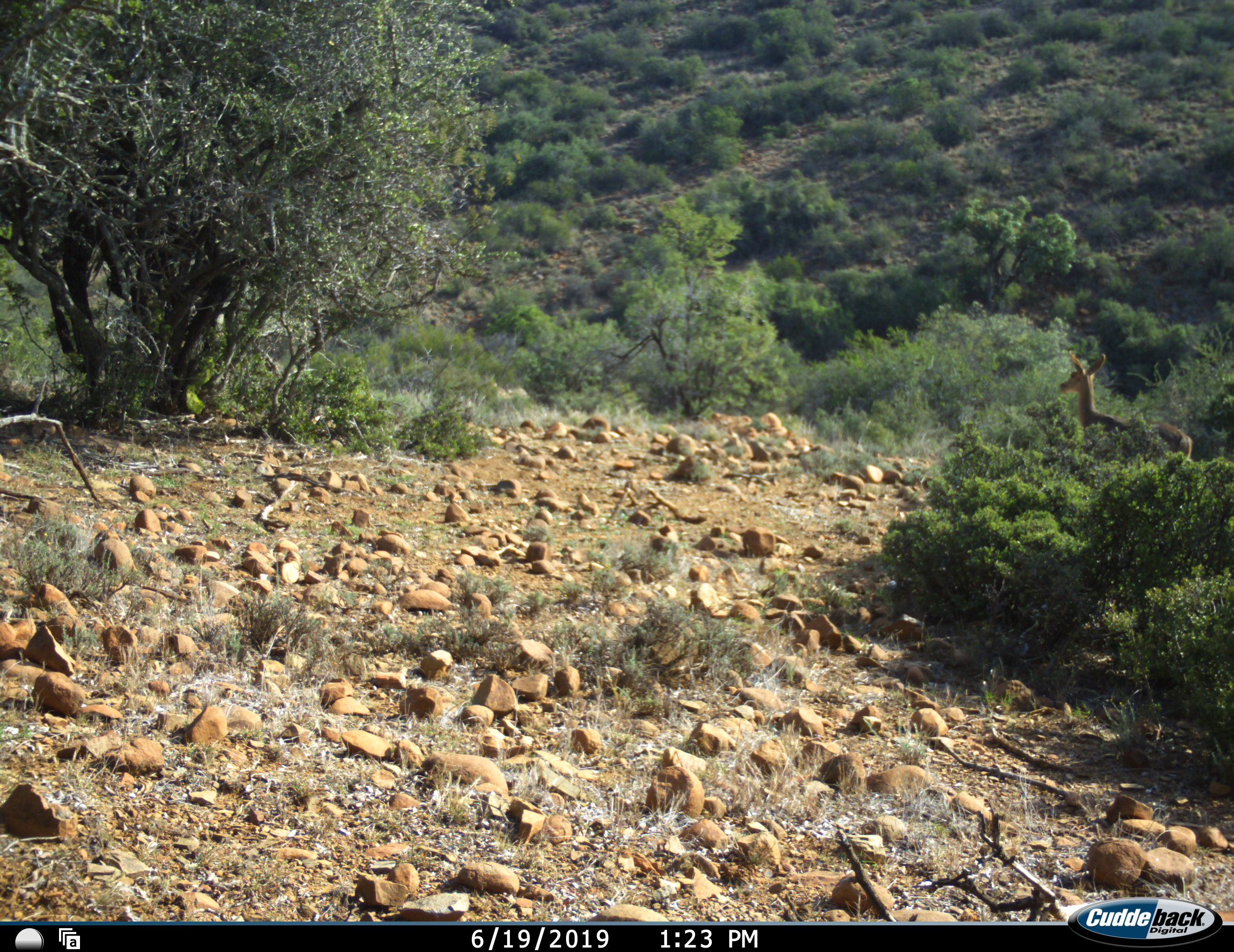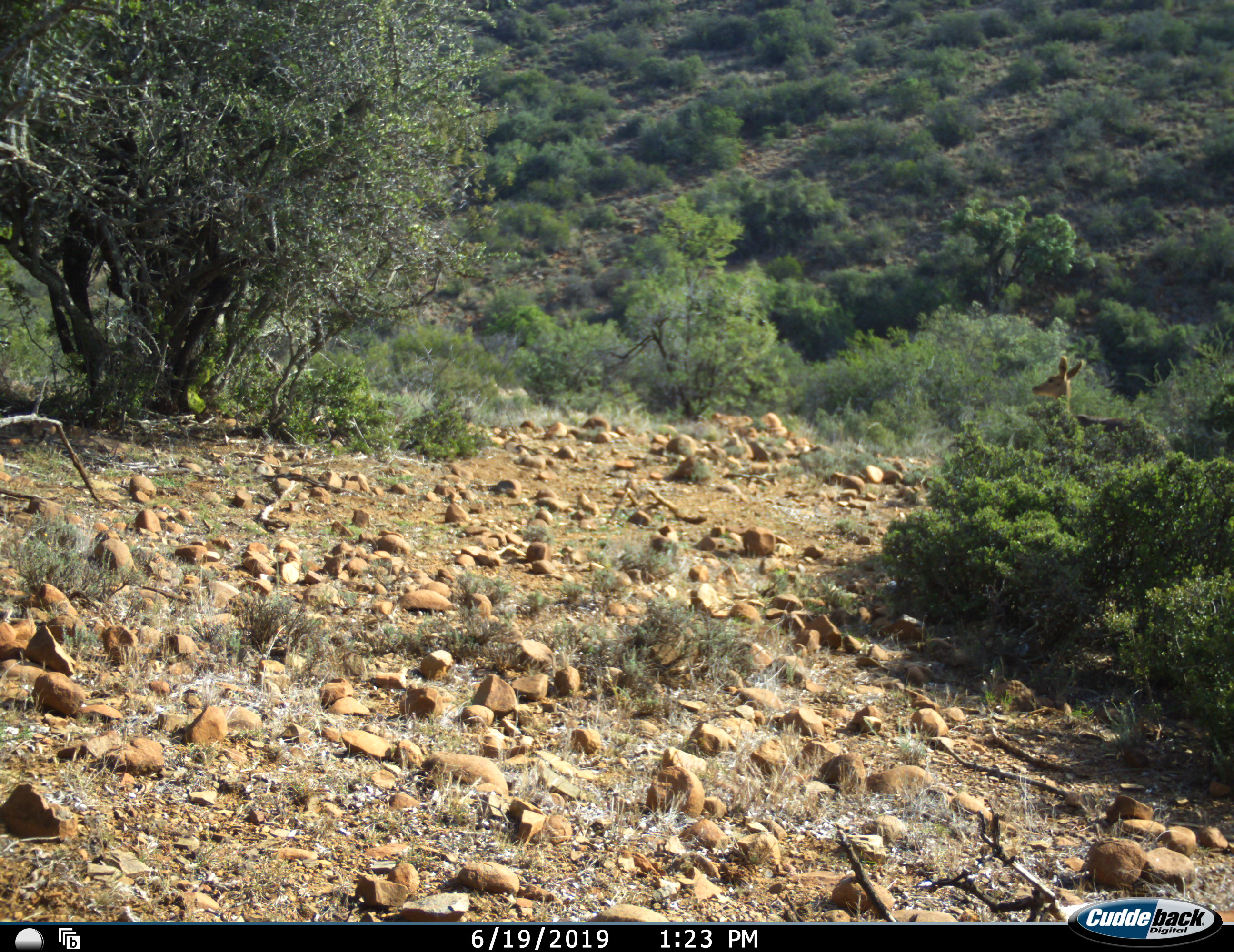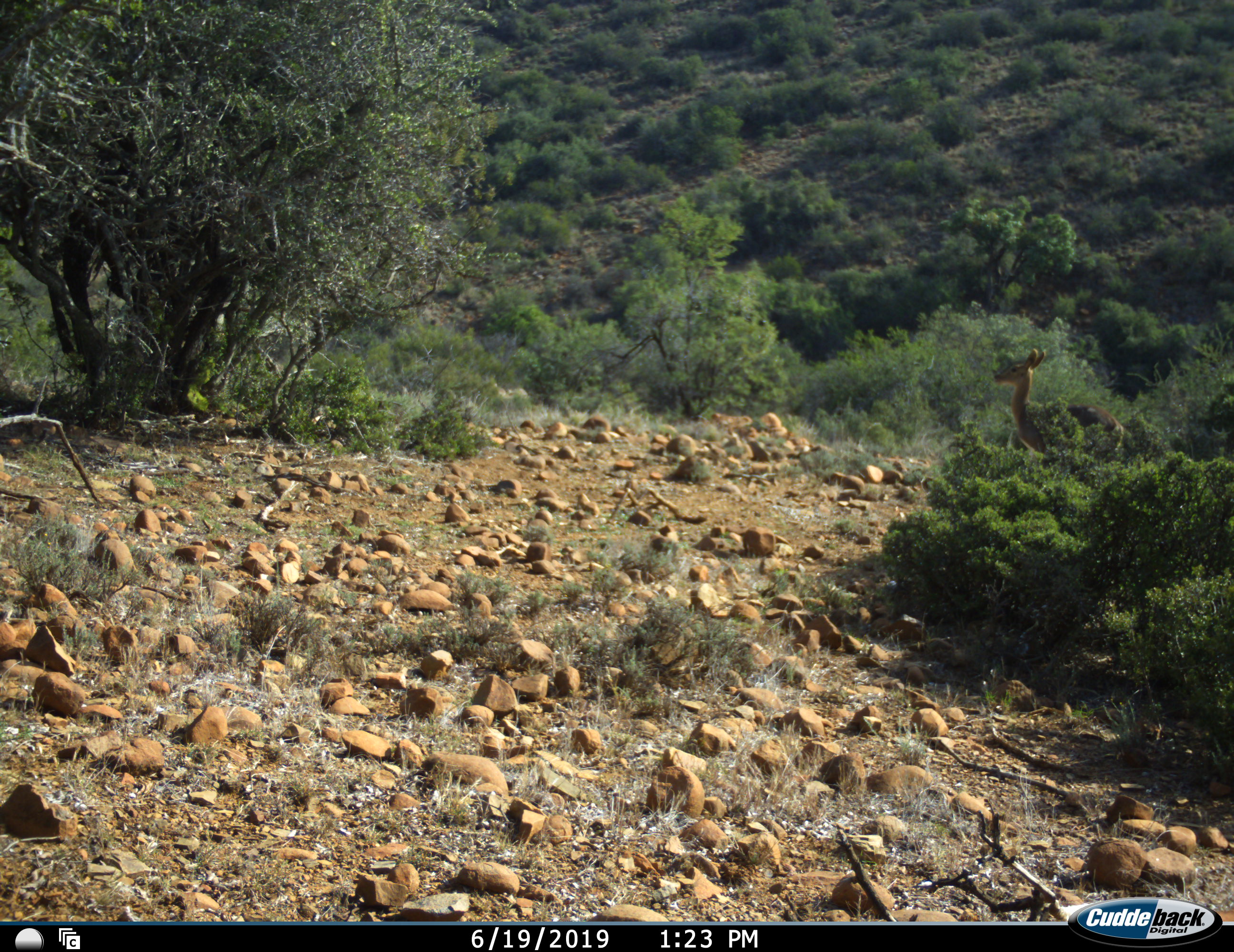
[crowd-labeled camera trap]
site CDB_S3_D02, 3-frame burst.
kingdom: Animalia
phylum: Chordata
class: Mammalia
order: Artiodactyla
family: Bovidae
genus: Redunca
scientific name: Redunca fulvorufula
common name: mountain reedbuck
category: reedbuckmountain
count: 1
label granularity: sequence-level